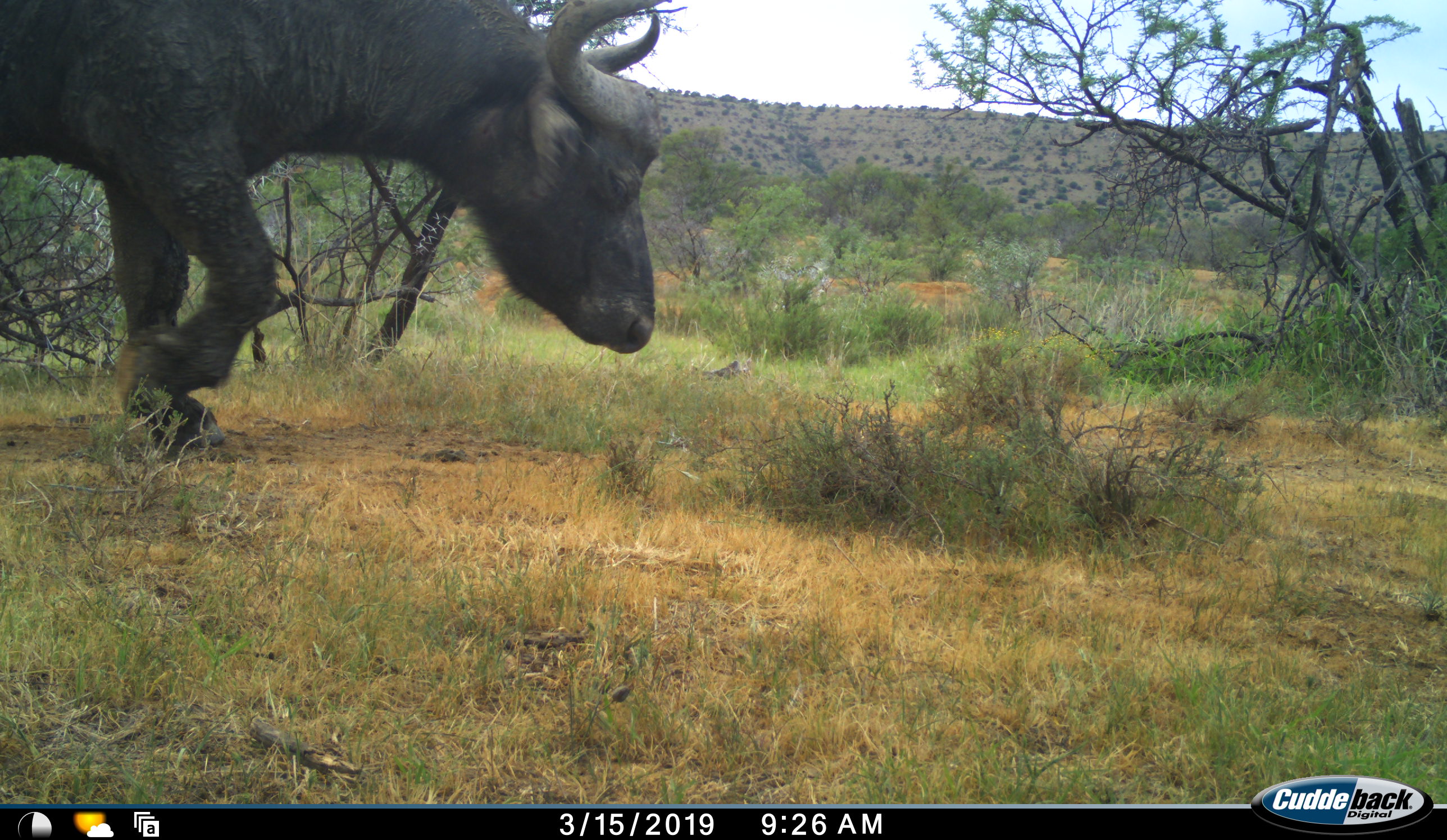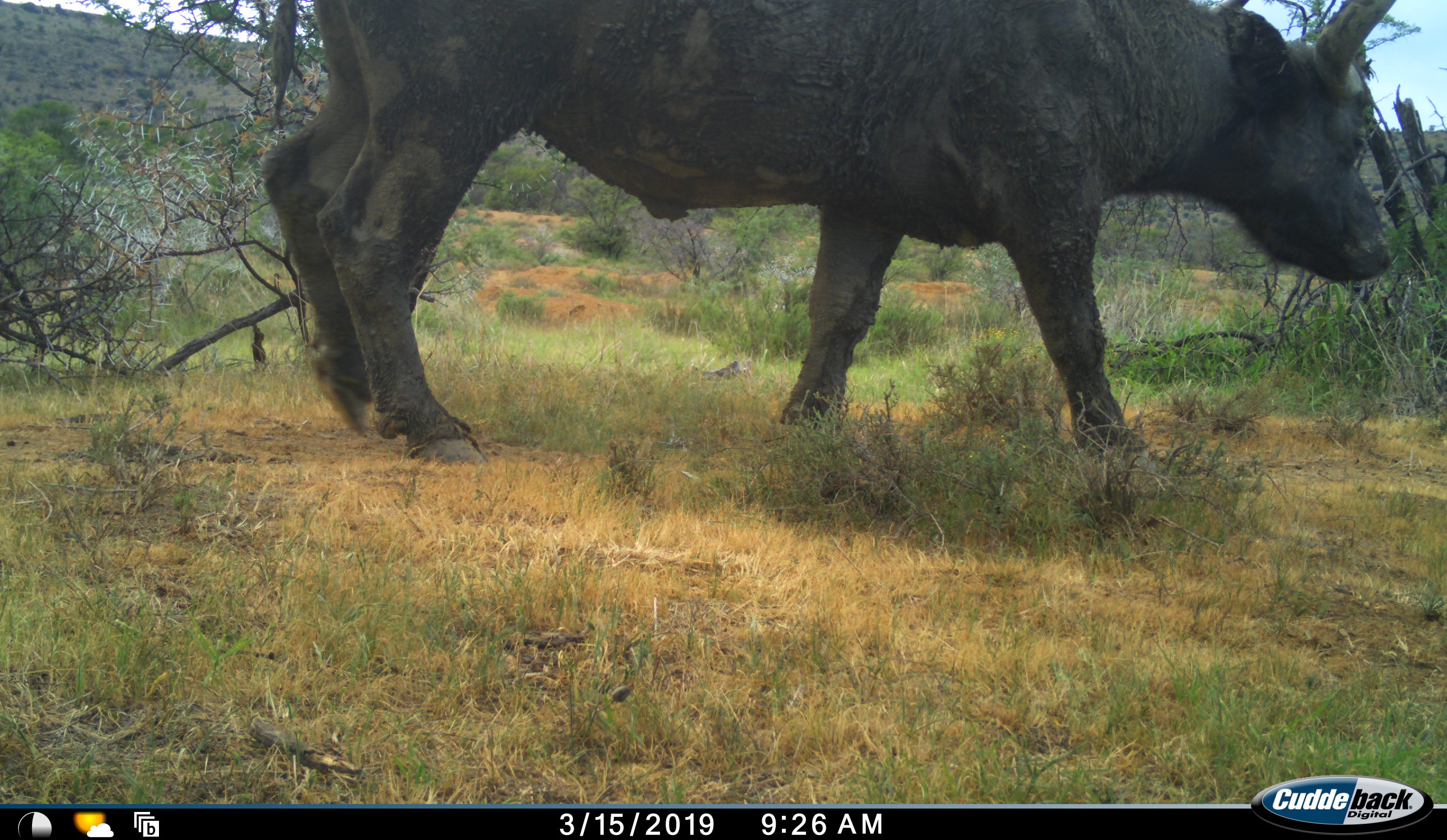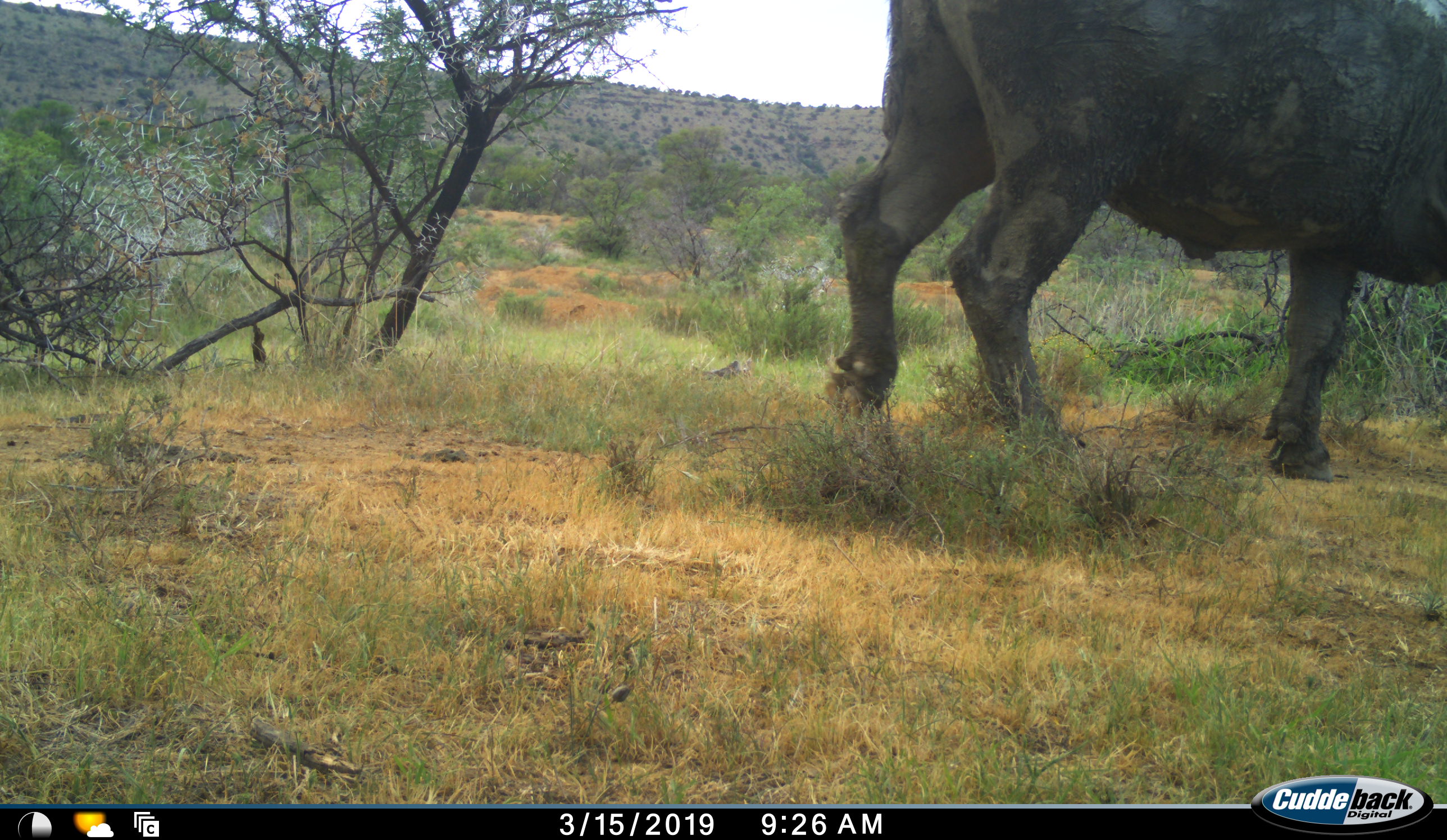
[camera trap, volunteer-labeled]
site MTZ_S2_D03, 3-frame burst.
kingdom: Animalia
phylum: Chordata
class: Mammalia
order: Artiodactyla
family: Bovidae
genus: Syncerus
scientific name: Syncerus caffer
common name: african buffalo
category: buffalo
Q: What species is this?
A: Buffalo (african buffalo) (Syncerus caffer).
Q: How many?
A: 1.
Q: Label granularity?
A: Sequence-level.